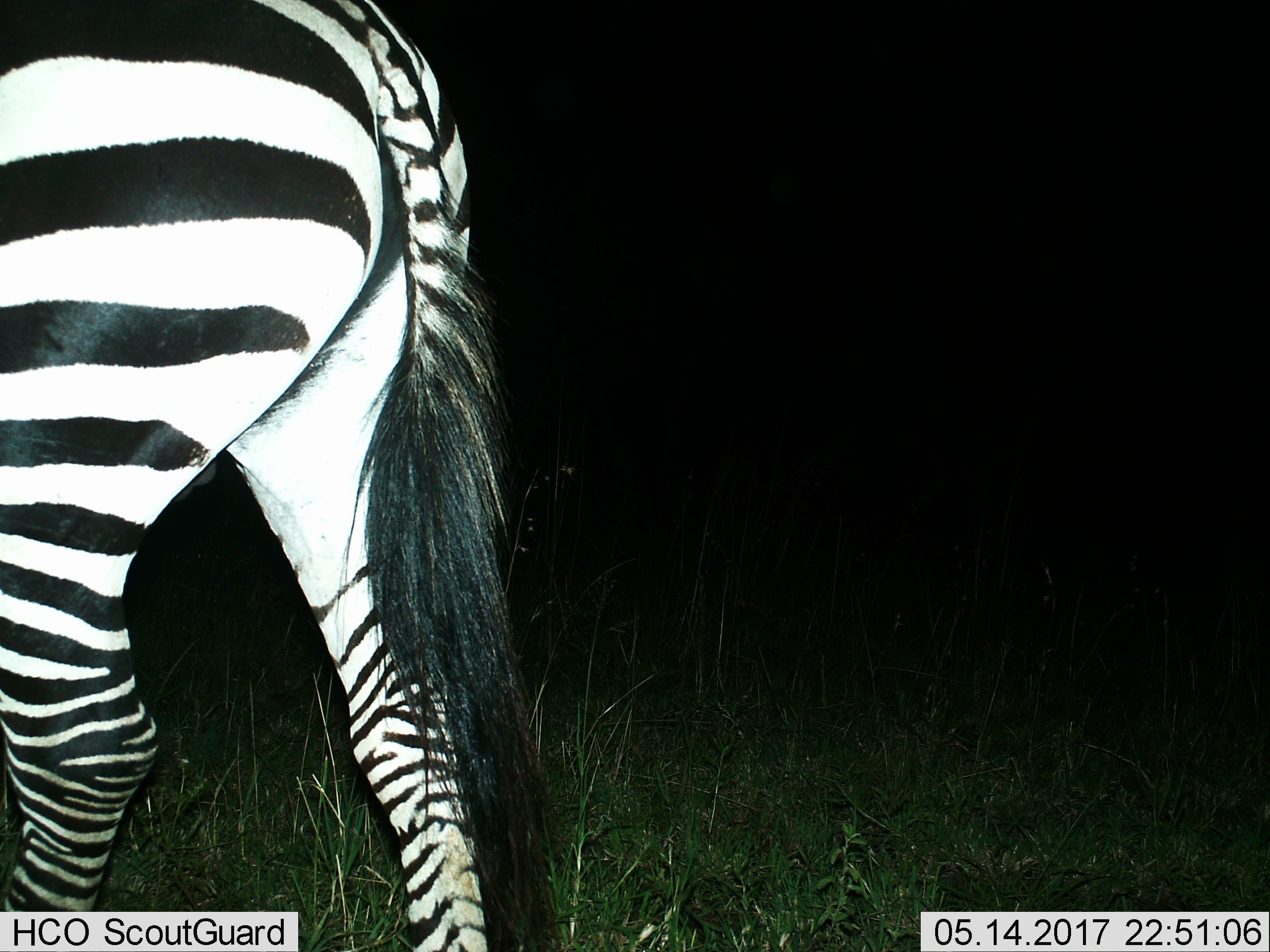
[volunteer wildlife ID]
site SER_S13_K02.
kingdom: Animalia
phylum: Chordata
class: Mammalia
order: Perissodactyla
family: Equidae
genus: Equus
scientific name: Equus quagga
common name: plains zebra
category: zebraplains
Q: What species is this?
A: Zebraplains (plains zebra) (Equus quagga).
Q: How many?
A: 1.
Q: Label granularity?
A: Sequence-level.